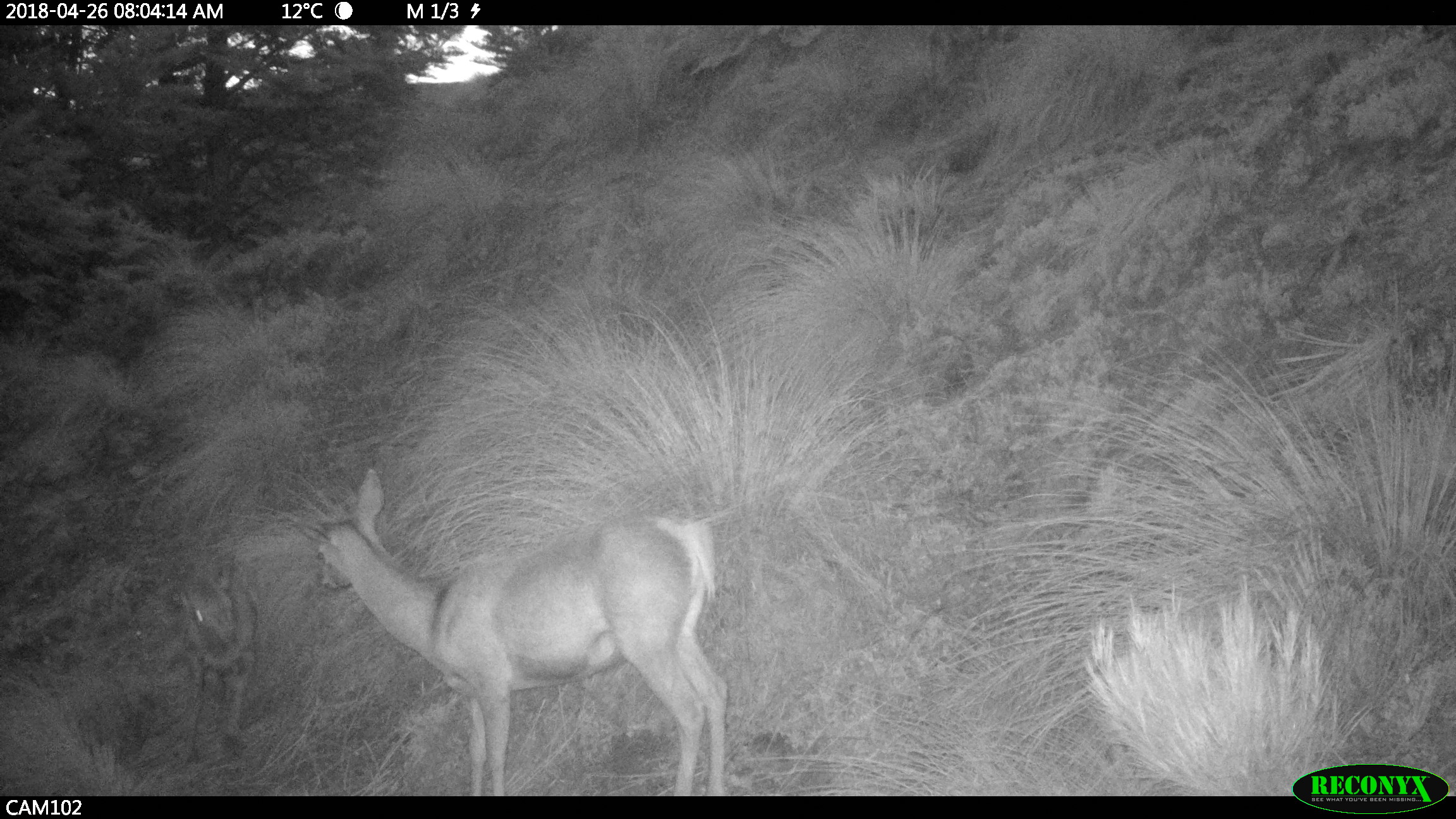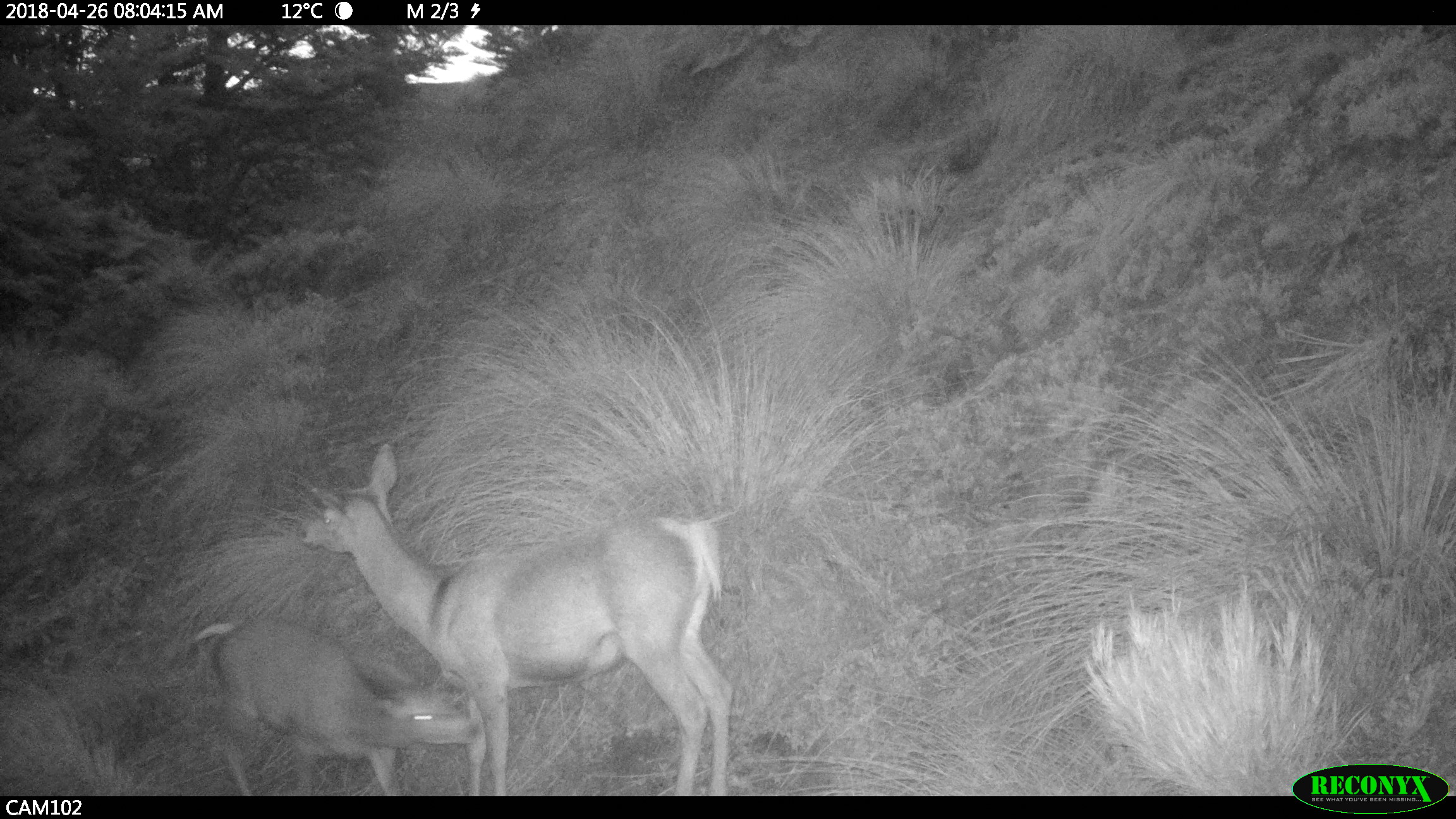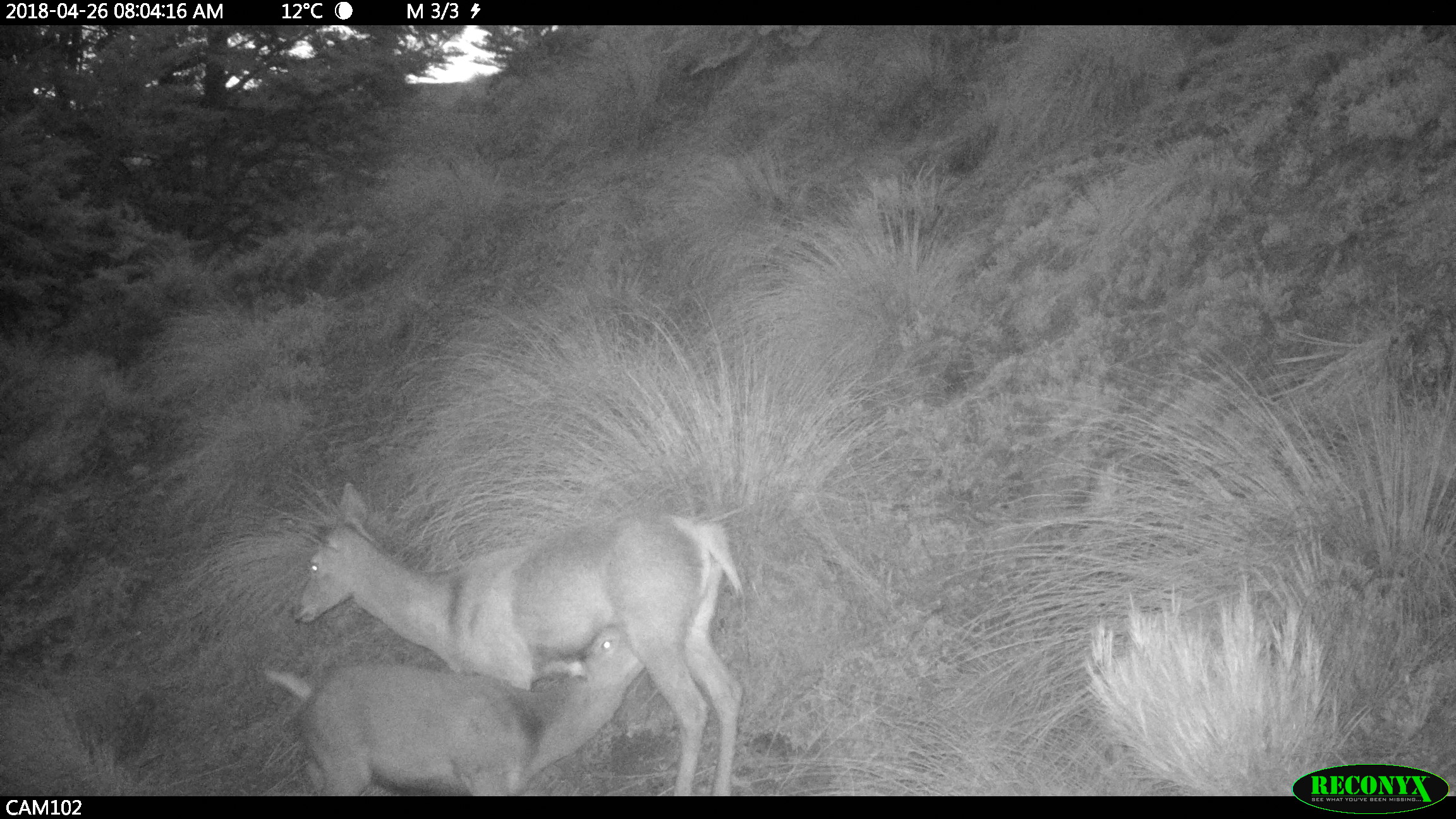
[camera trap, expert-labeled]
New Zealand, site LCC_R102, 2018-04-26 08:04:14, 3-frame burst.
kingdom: Animalia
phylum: Chordata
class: Mammalia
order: Artiodactyla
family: Cervidae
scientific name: Cervidae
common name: deer